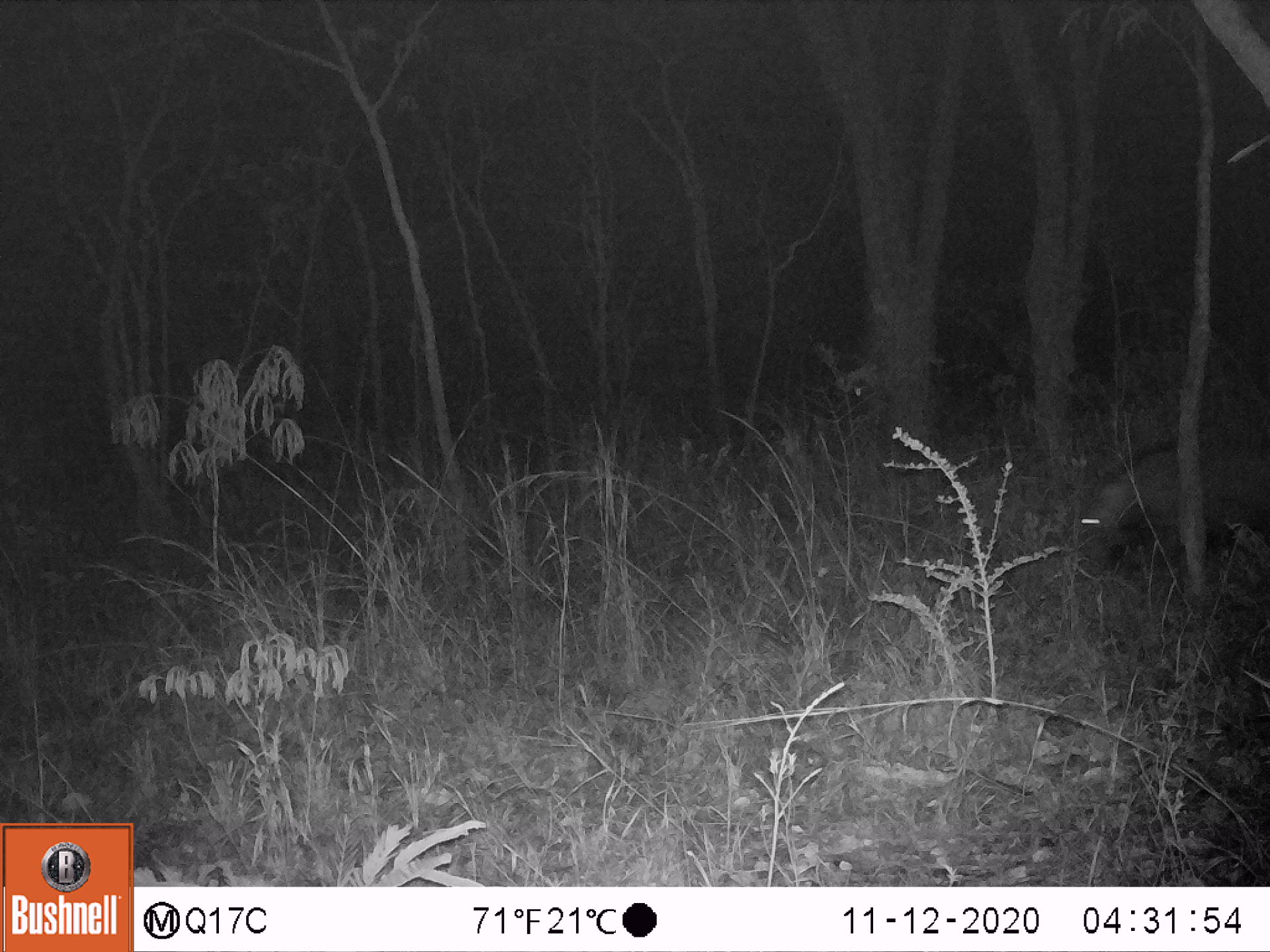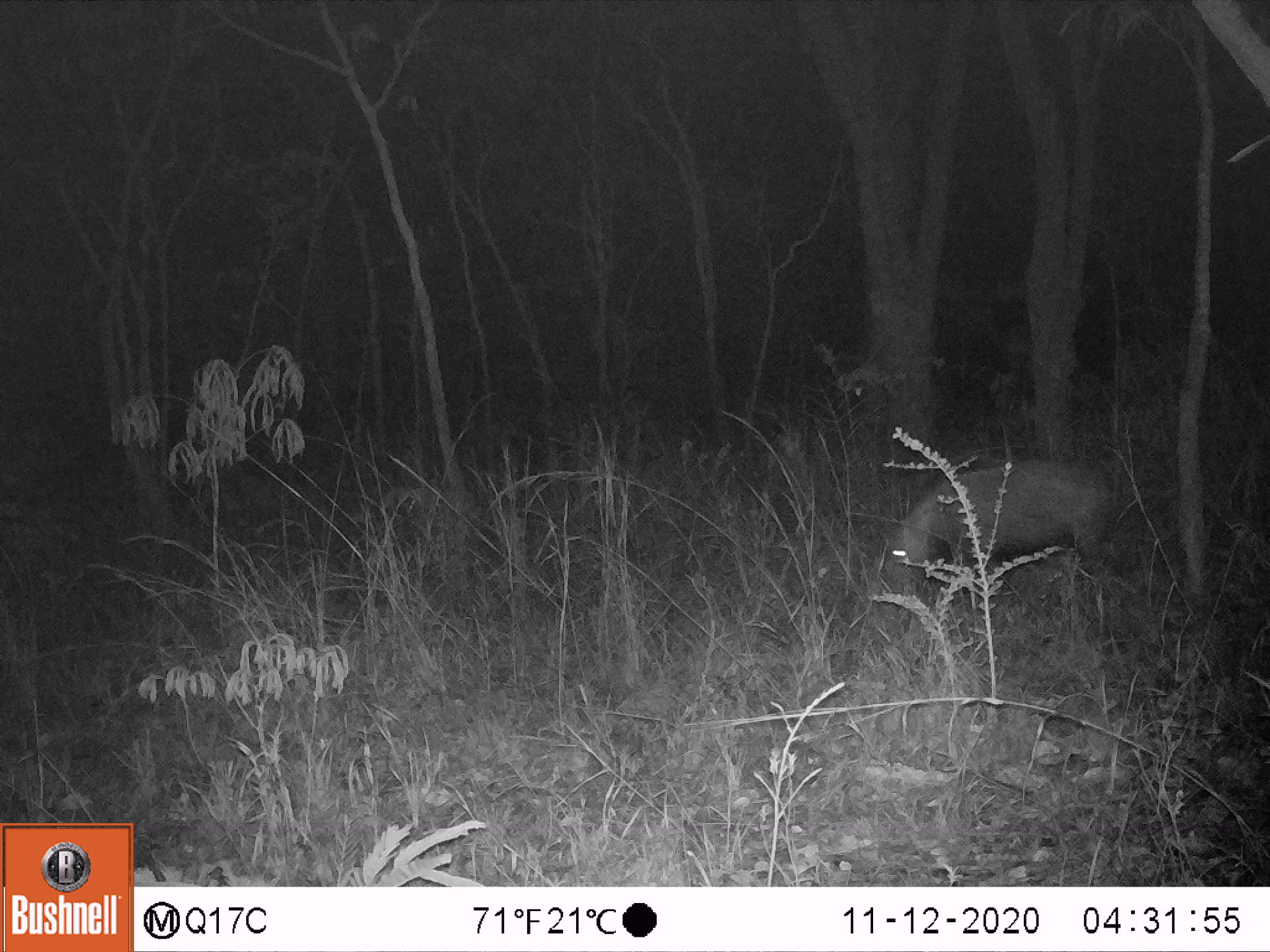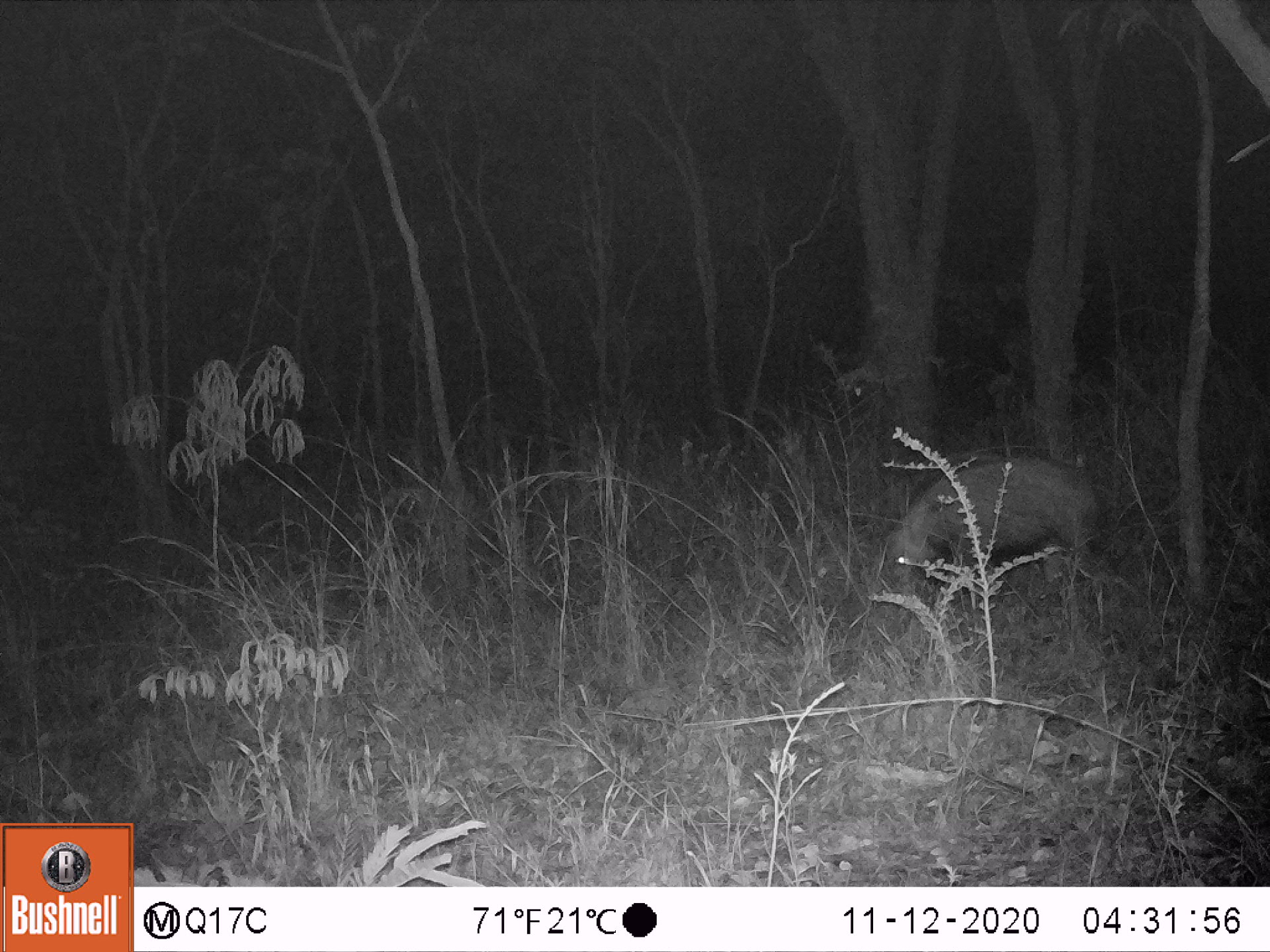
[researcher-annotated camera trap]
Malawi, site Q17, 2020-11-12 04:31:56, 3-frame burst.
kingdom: Animalia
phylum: Chordata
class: Mammalia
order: Artiodactyla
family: Suidae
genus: Potamochoerus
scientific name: Potamochoerus larvatus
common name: bushpig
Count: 1.